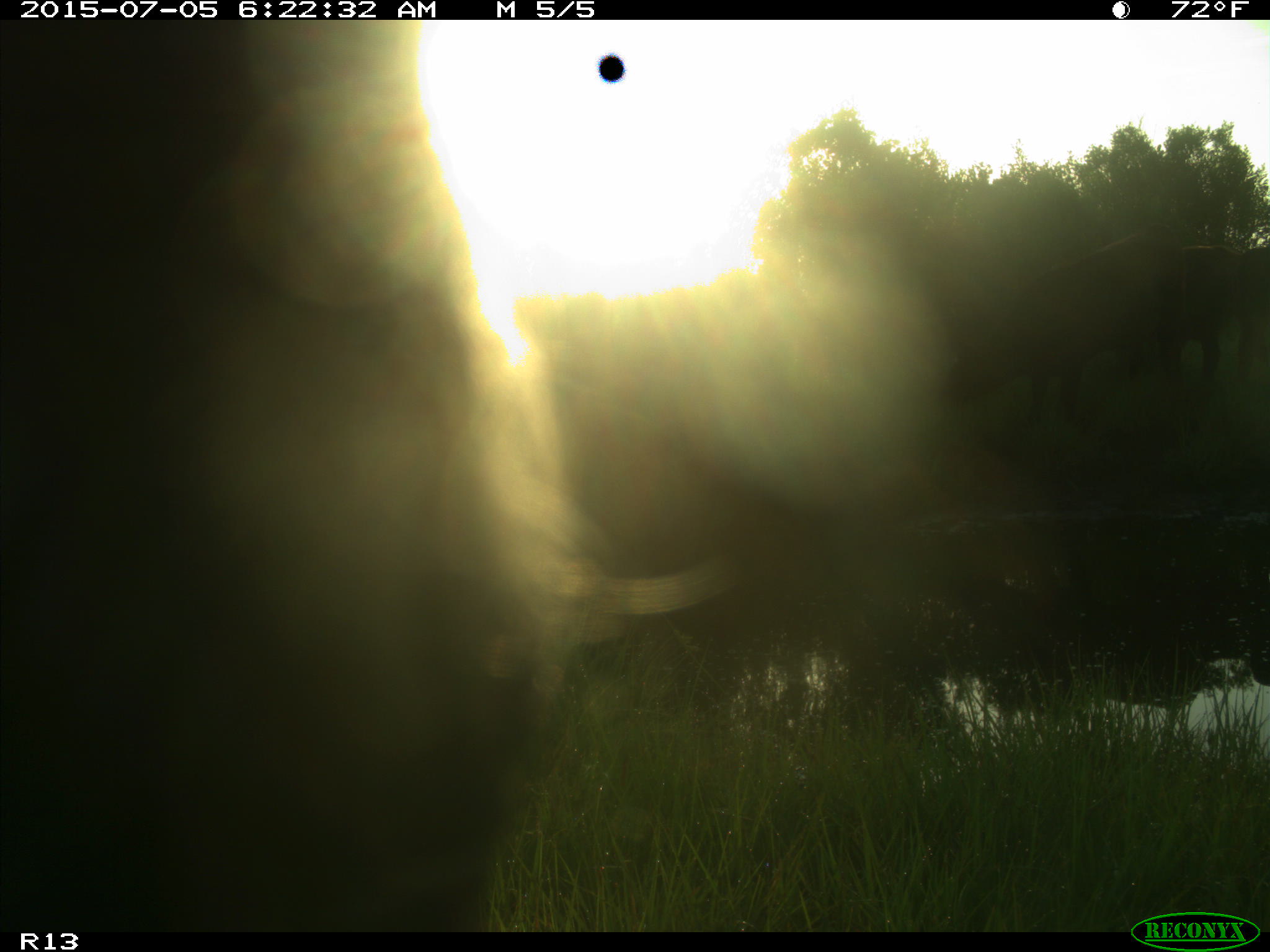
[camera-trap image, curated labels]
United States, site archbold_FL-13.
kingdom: Animalia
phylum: Chordata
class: Mammalia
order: Artiodactyla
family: Bovidae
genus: Bos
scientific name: Bos taurus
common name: domestic cow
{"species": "Bos taurus (domestic cow)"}